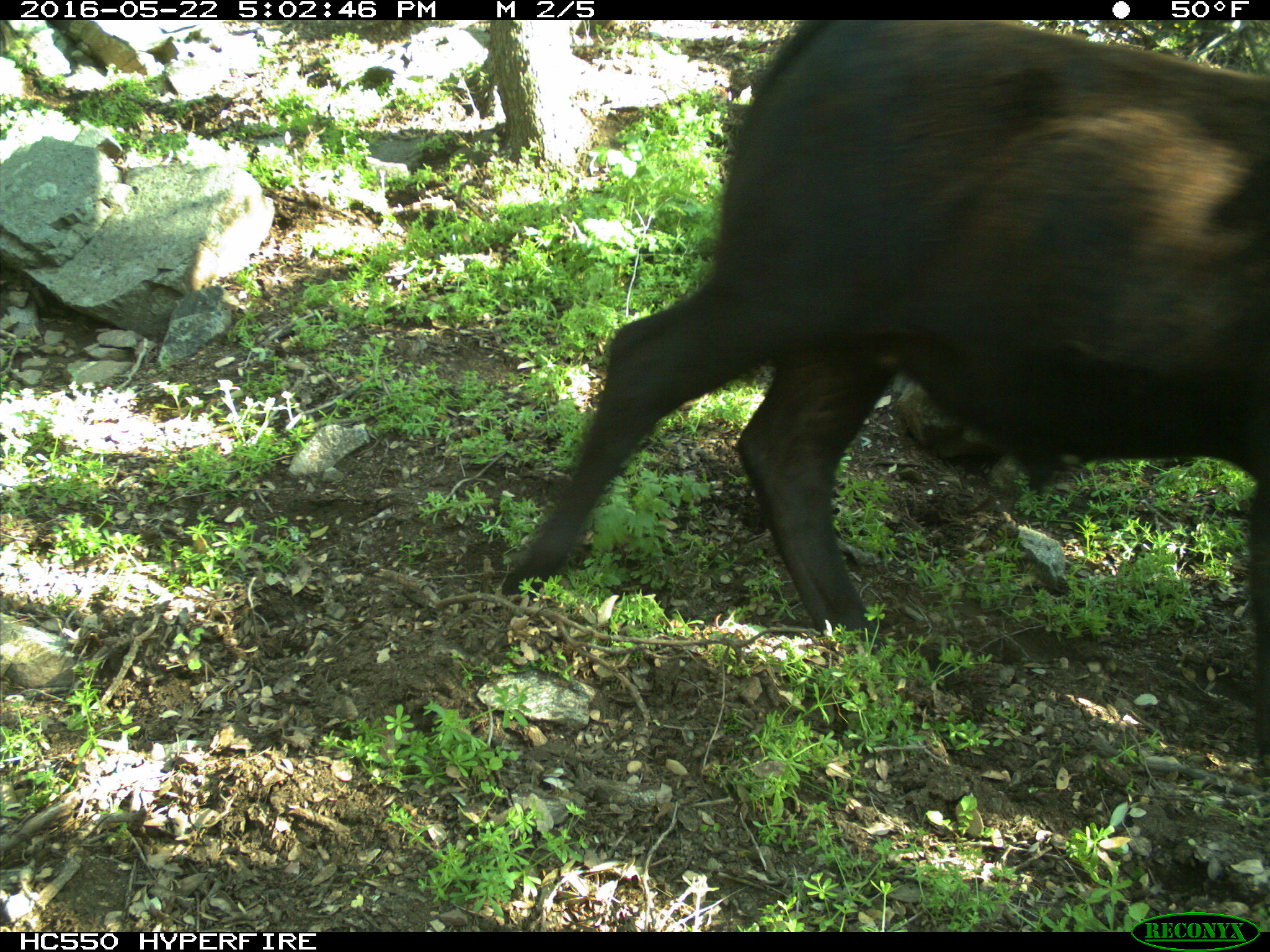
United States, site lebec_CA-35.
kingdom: Animalia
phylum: Chordata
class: Mammalia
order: Artiodactyla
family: Bovidae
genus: Bos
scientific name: Bos taurus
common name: domestic cow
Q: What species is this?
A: Bos taurus (domestic cow).